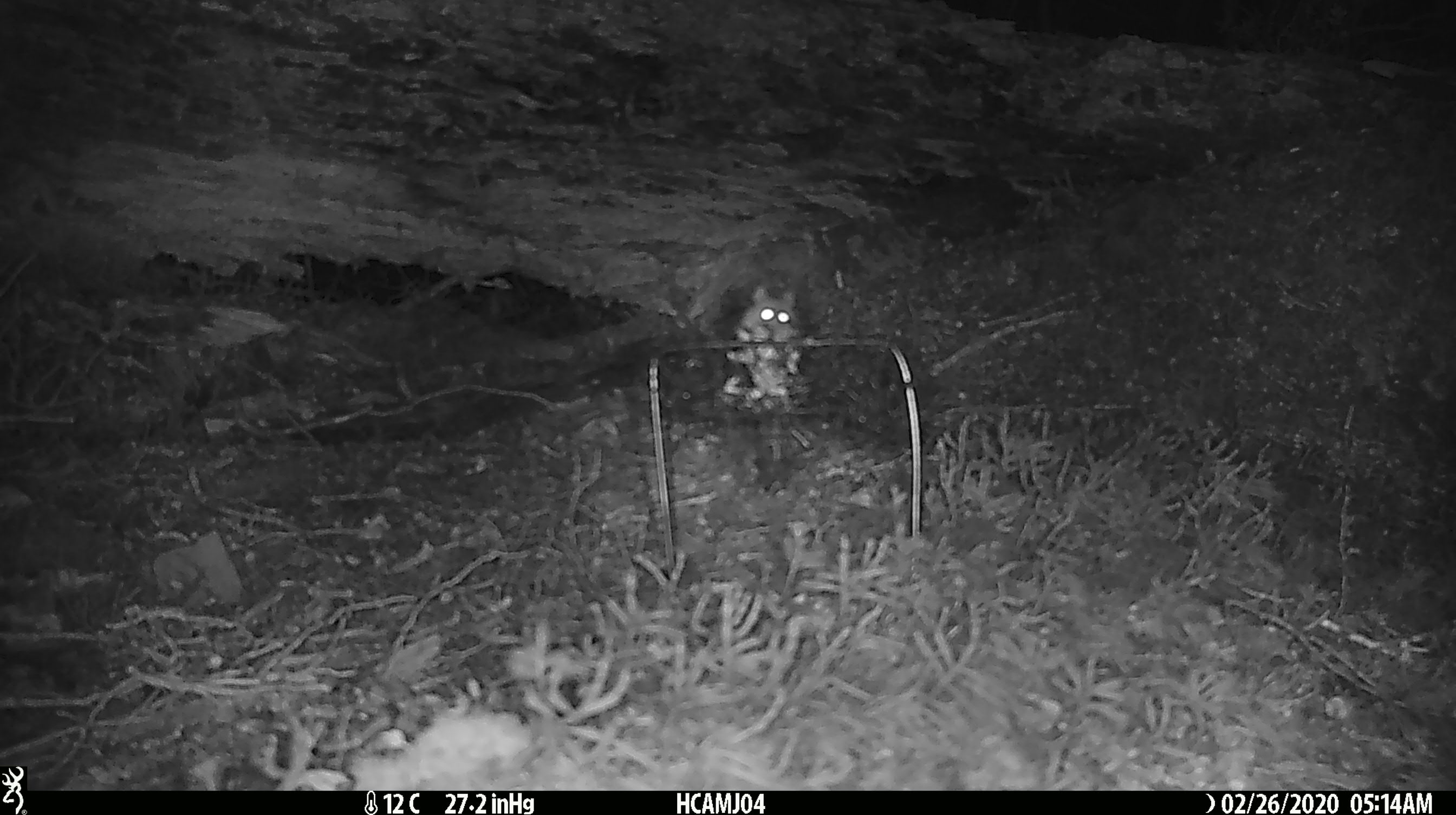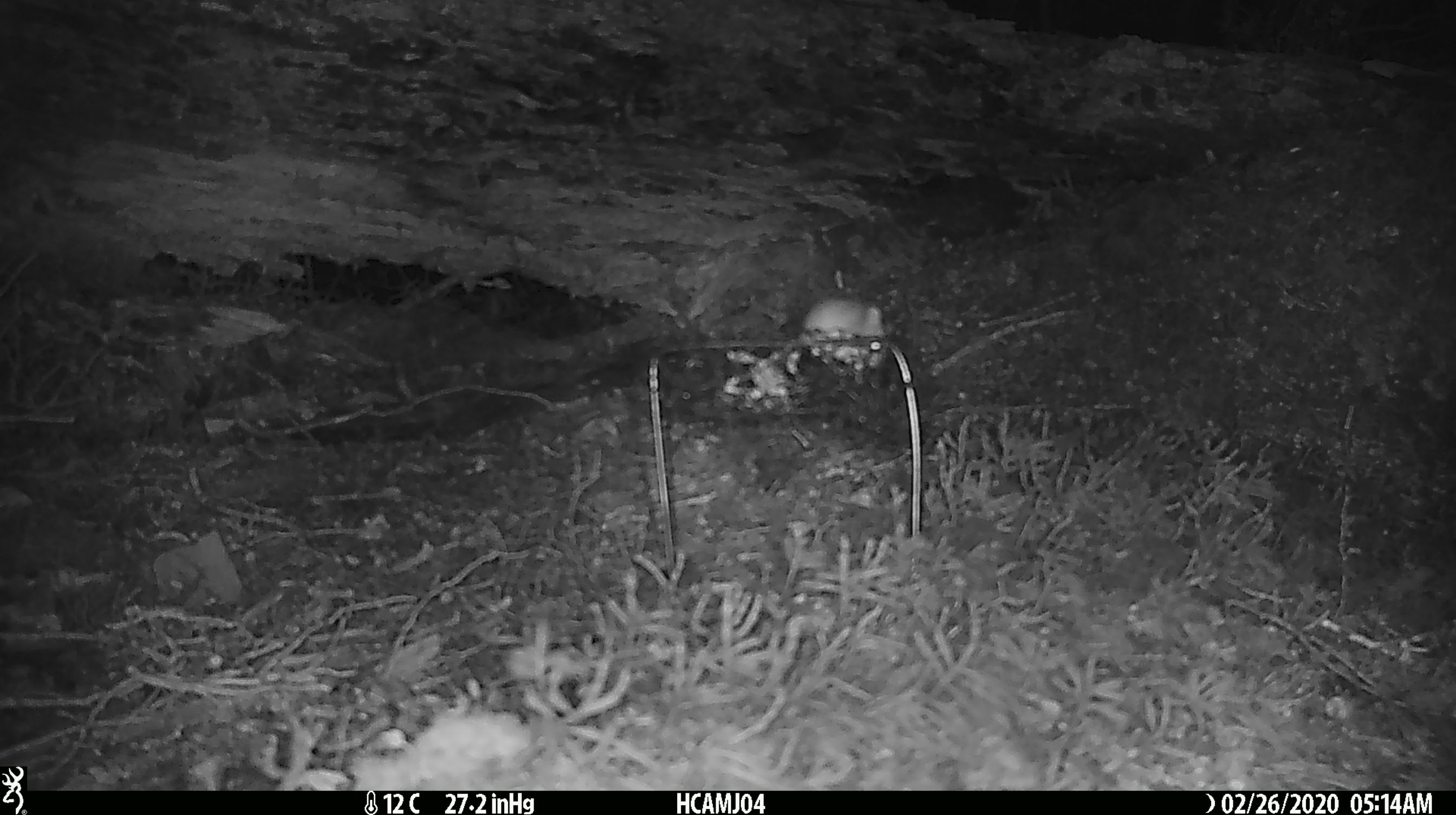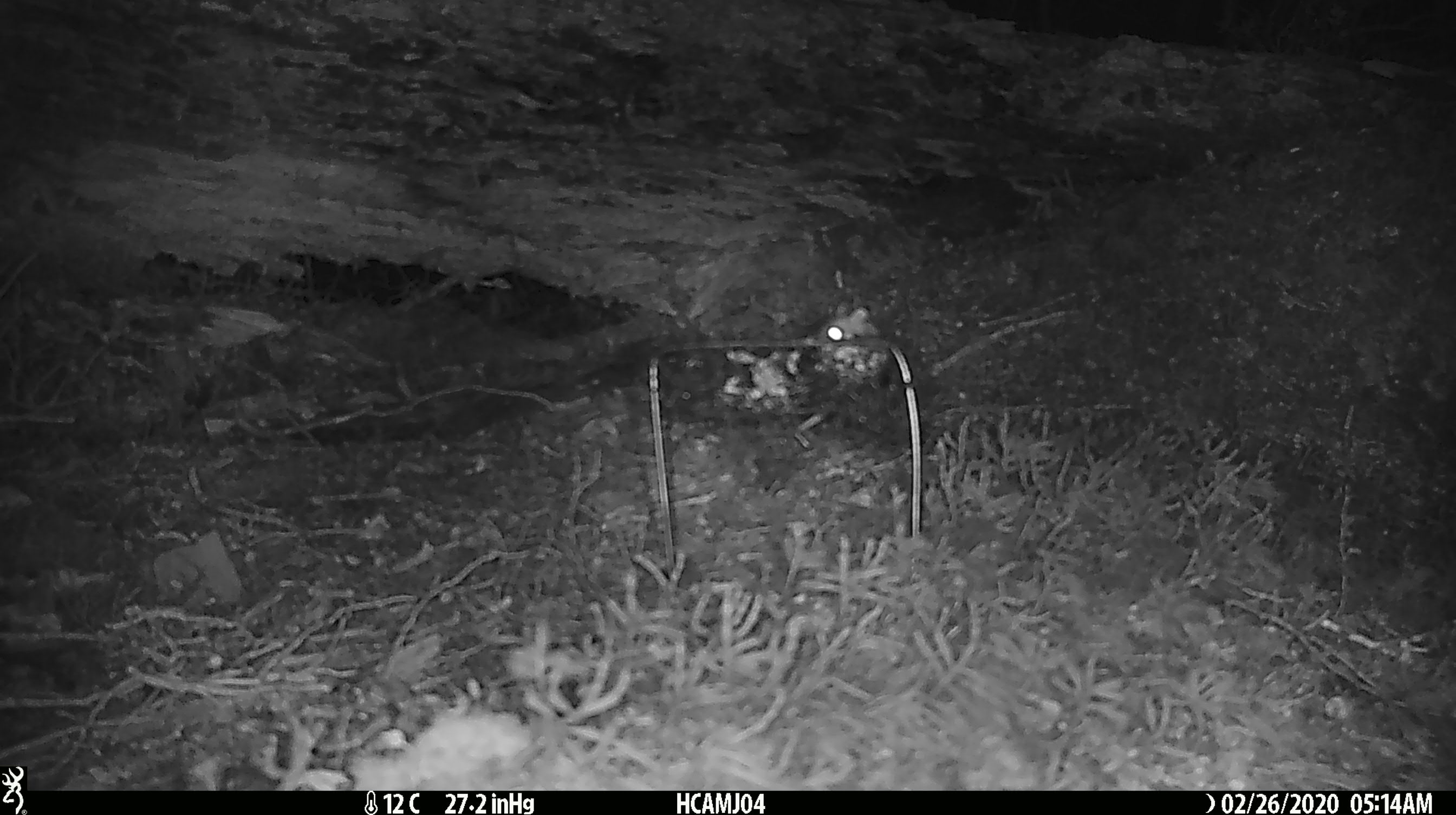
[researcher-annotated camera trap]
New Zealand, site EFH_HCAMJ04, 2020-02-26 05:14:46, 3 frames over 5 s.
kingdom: Animalia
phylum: Chordata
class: Mammalia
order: Rodentia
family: Muridae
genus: Mus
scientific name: Mus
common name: mouse